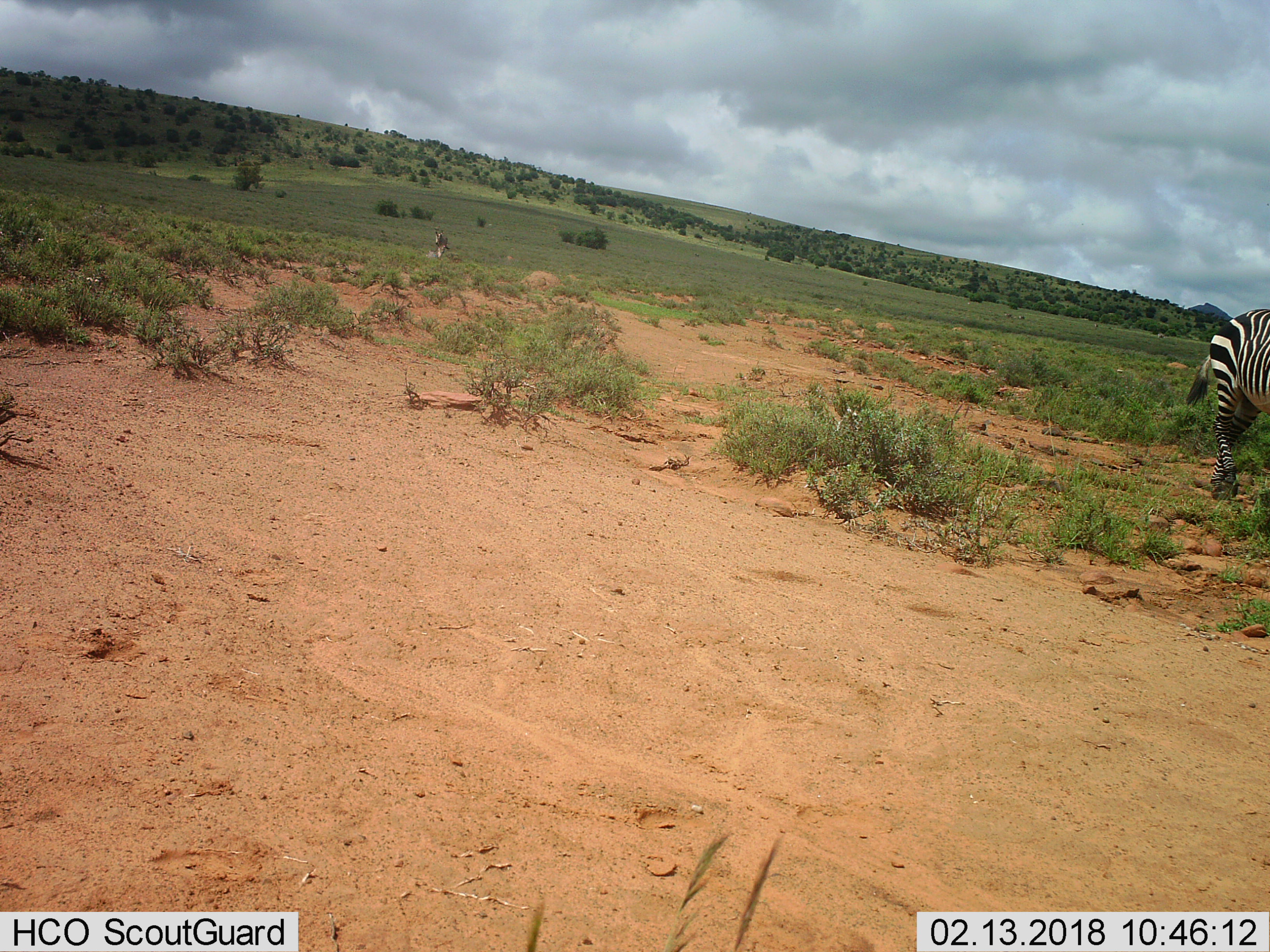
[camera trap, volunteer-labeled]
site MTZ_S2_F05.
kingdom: Animalia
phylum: Chordata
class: Mammalia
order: Perissodactyla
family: Equidae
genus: Equus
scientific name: Equus zebra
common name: mountain zebra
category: zebramountain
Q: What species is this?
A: Zebramountain (mountain zebra) (Equus zebra).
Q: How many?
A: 2.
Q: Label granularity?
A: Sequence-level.